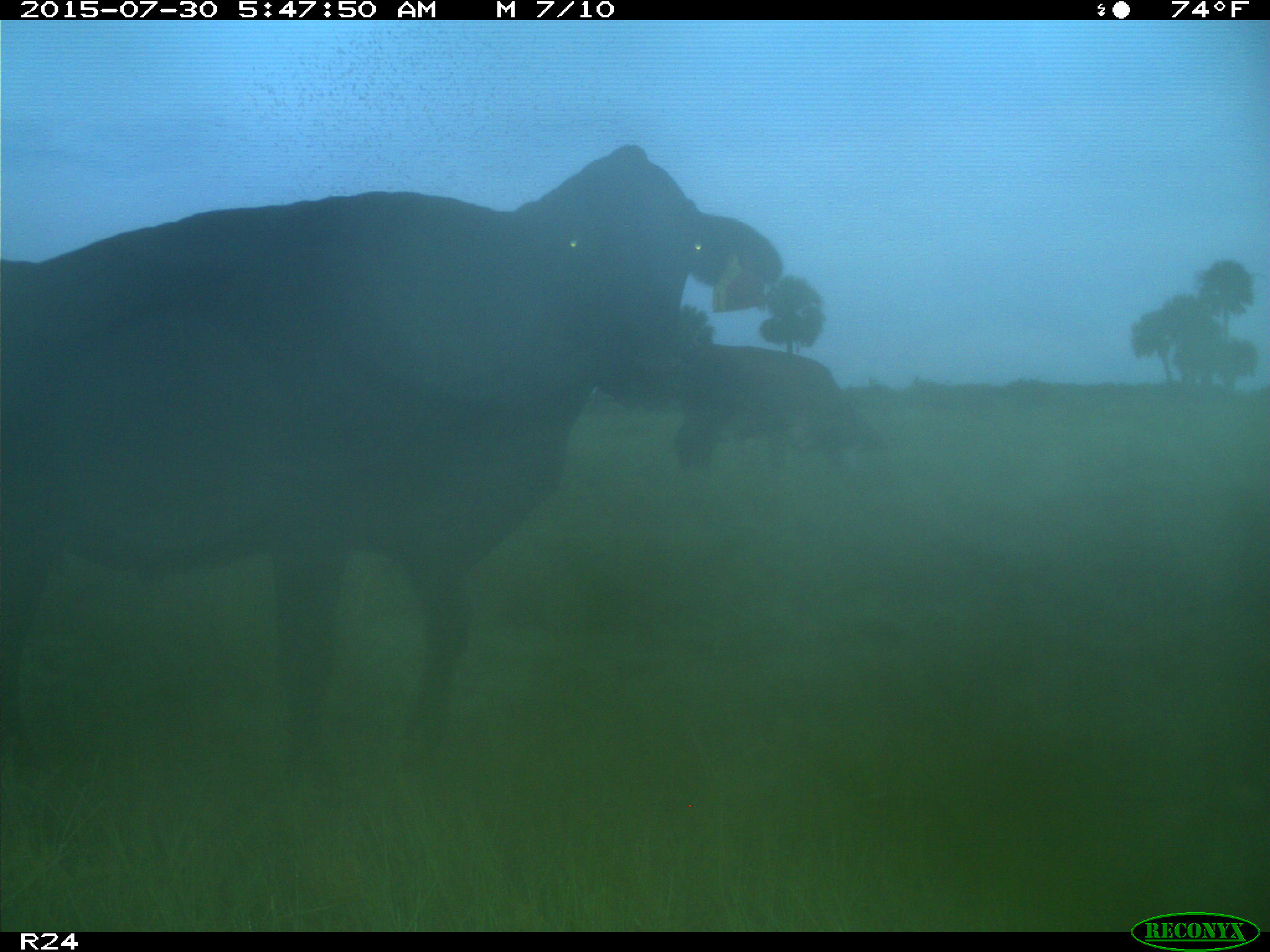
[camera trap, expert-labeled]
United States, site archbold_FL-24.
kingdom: Animalia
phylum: Chordata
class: Mammalia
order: Artiodactyla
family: Bovidae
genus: Bos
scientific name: Bos taurus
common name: domestic cow